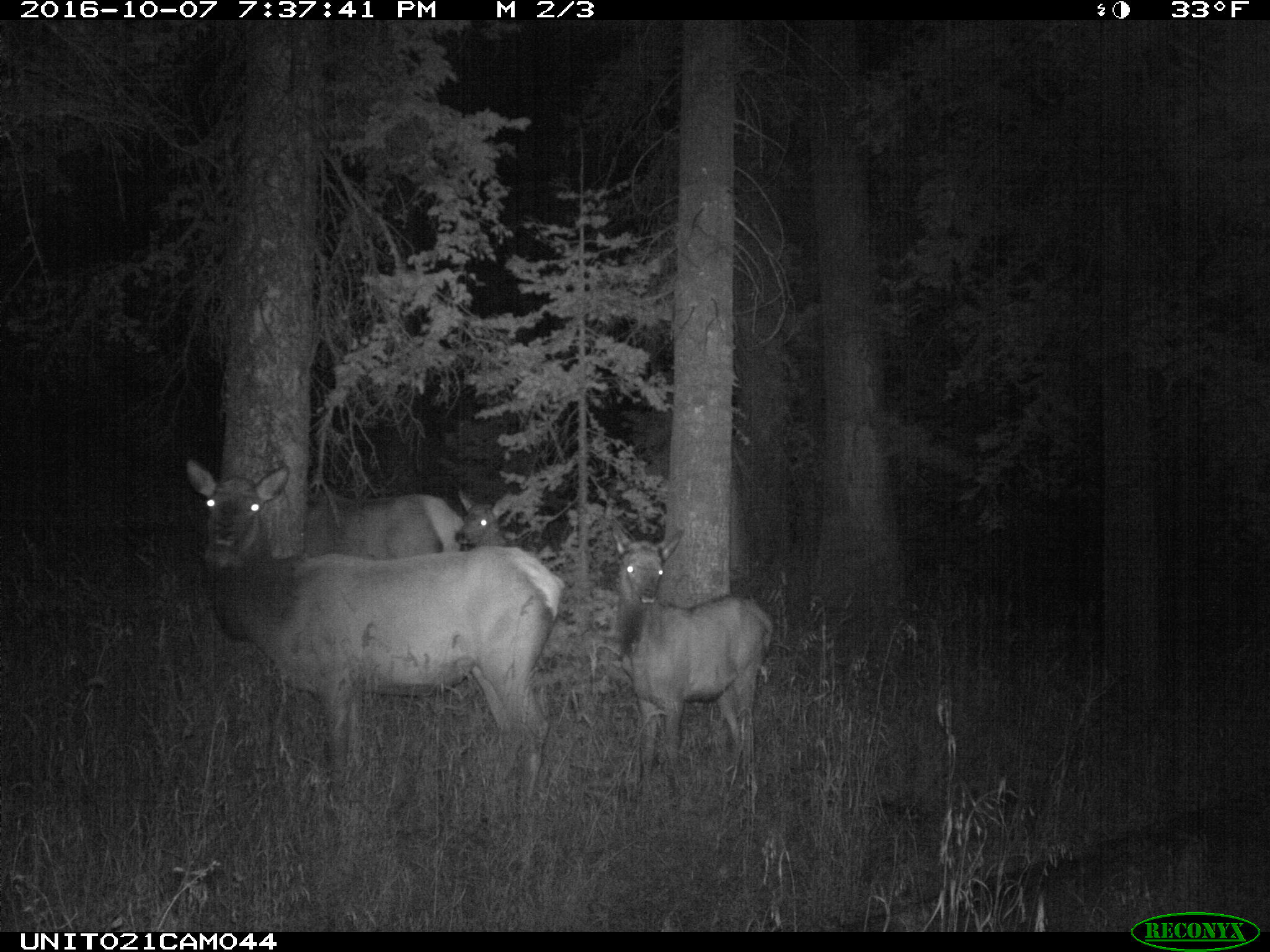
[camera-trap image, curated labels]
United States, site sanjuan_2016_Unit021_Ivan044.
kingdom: Animalia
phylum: Chordata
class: Mammalia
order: Artiodactyla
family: Cervidae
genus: Cervus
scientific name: Cervus elaphus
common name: red deer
Cervus elaphus (red deer).